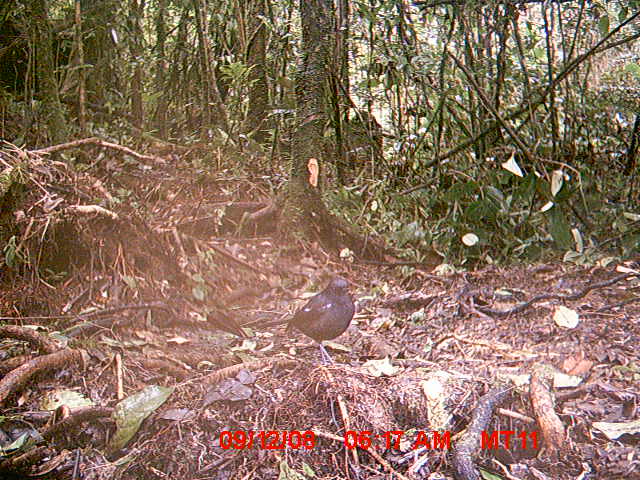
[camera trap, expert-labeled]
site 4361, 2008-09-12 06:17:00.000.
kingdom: Animalia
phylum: Chordata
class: Aves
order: Passeriformes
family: Muscicapidae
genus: Copsychus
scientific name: Copsychus albospecularis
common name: madagascar magpie-robin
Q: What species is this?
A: Copsychus albospecularis (madagascar magpie-robin).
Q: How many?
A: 1.